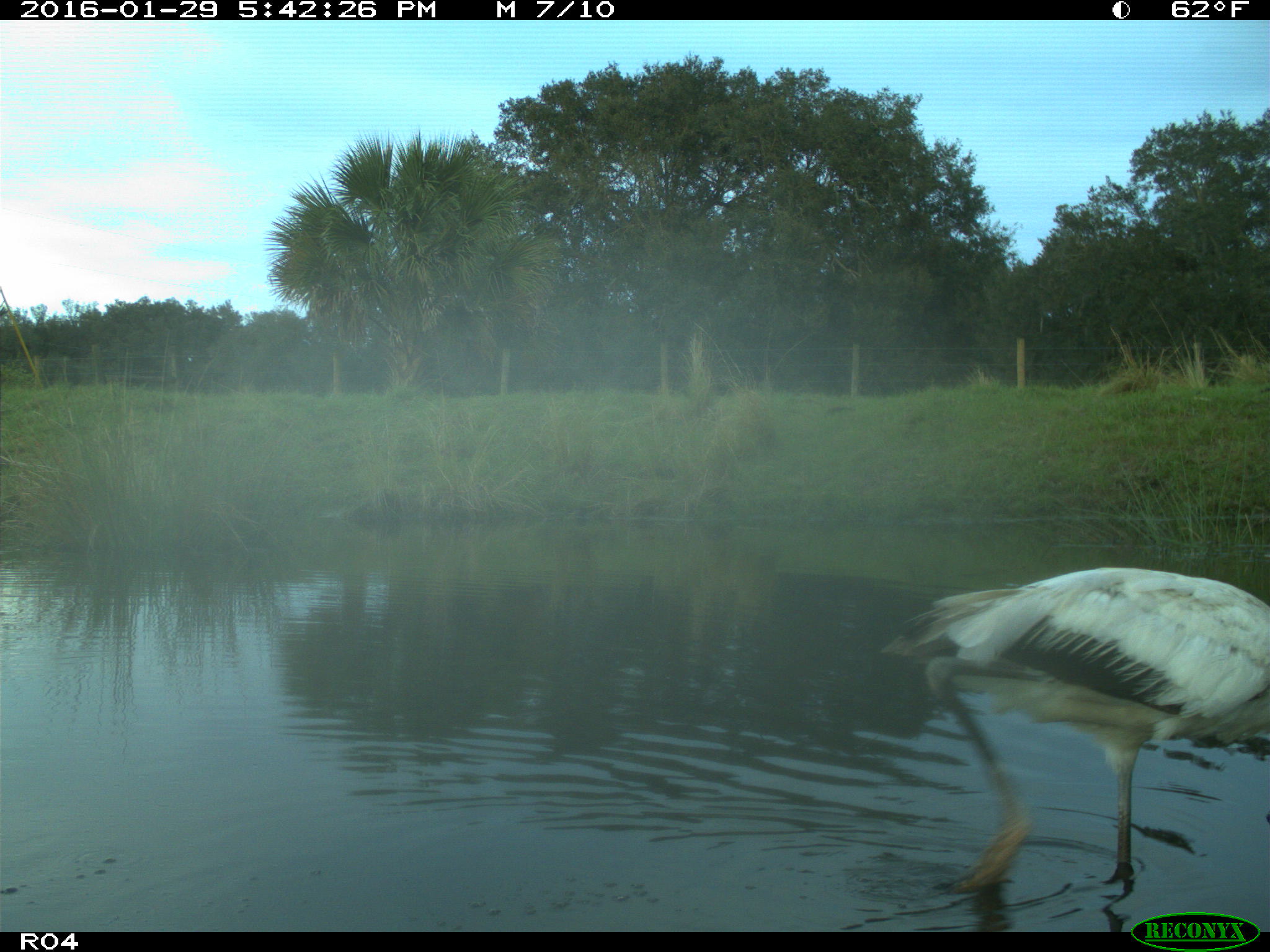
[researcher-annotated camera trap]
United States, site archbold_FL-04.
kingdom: Animalia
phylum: Chordata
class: Aves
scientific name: Aves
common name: birds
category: unidentified bird